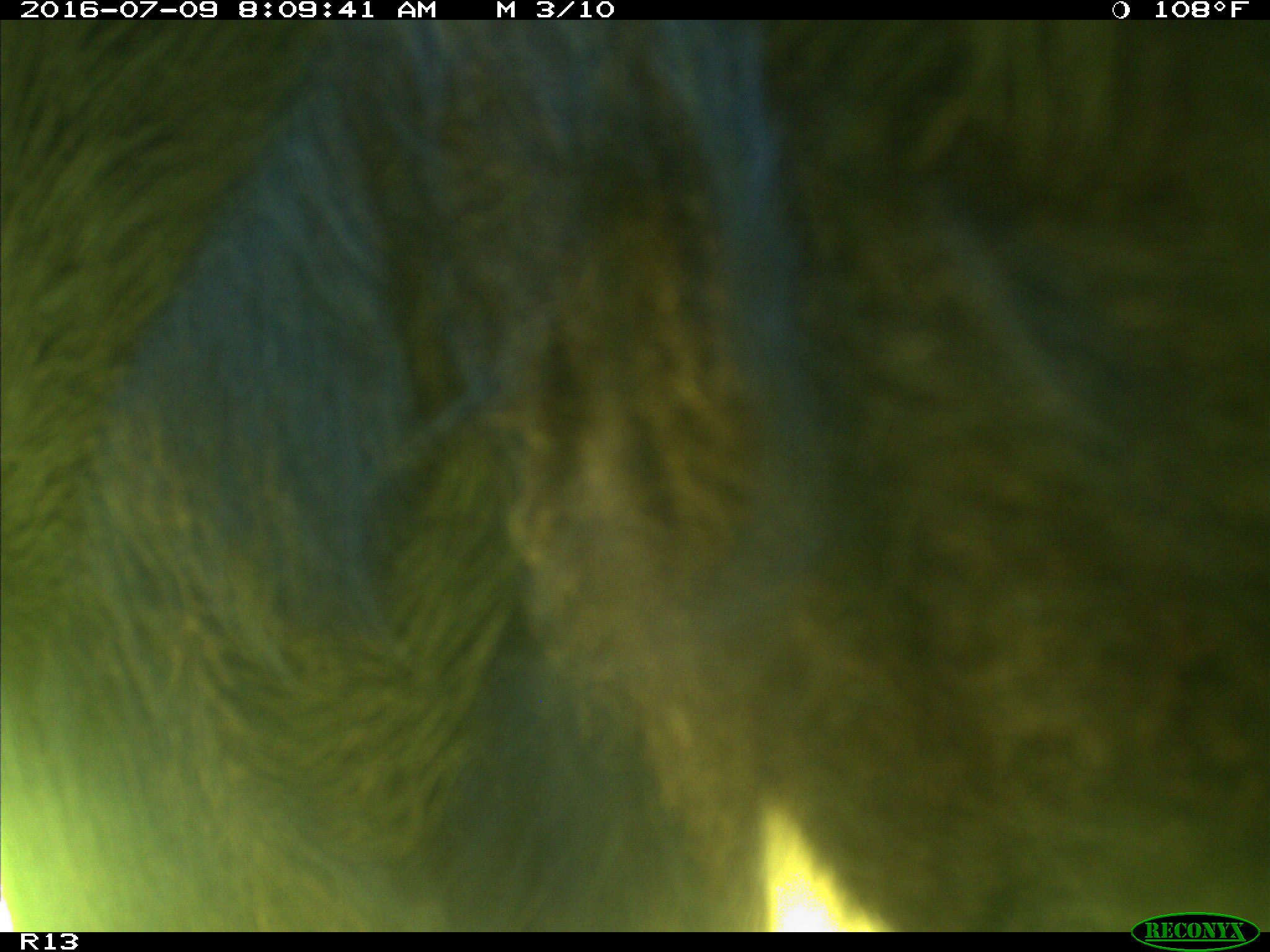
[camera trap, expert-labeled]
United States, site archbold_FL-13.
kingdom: Animalia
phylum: Chordata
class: Mammalia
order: Artiodactyla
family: Bovidae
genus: Bos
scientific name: Bos taurus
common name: domestic cow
Bos taurus (domestic cow).